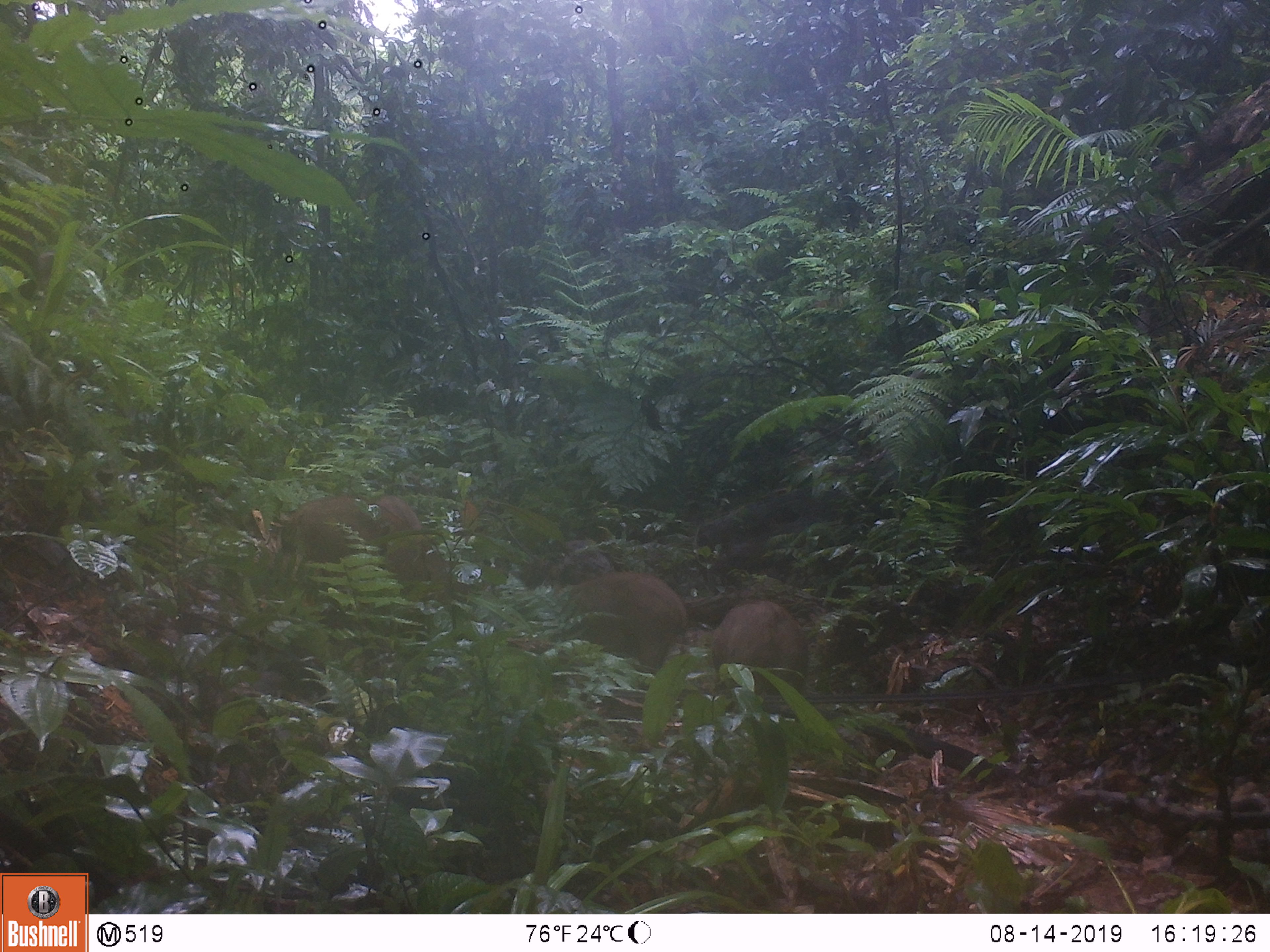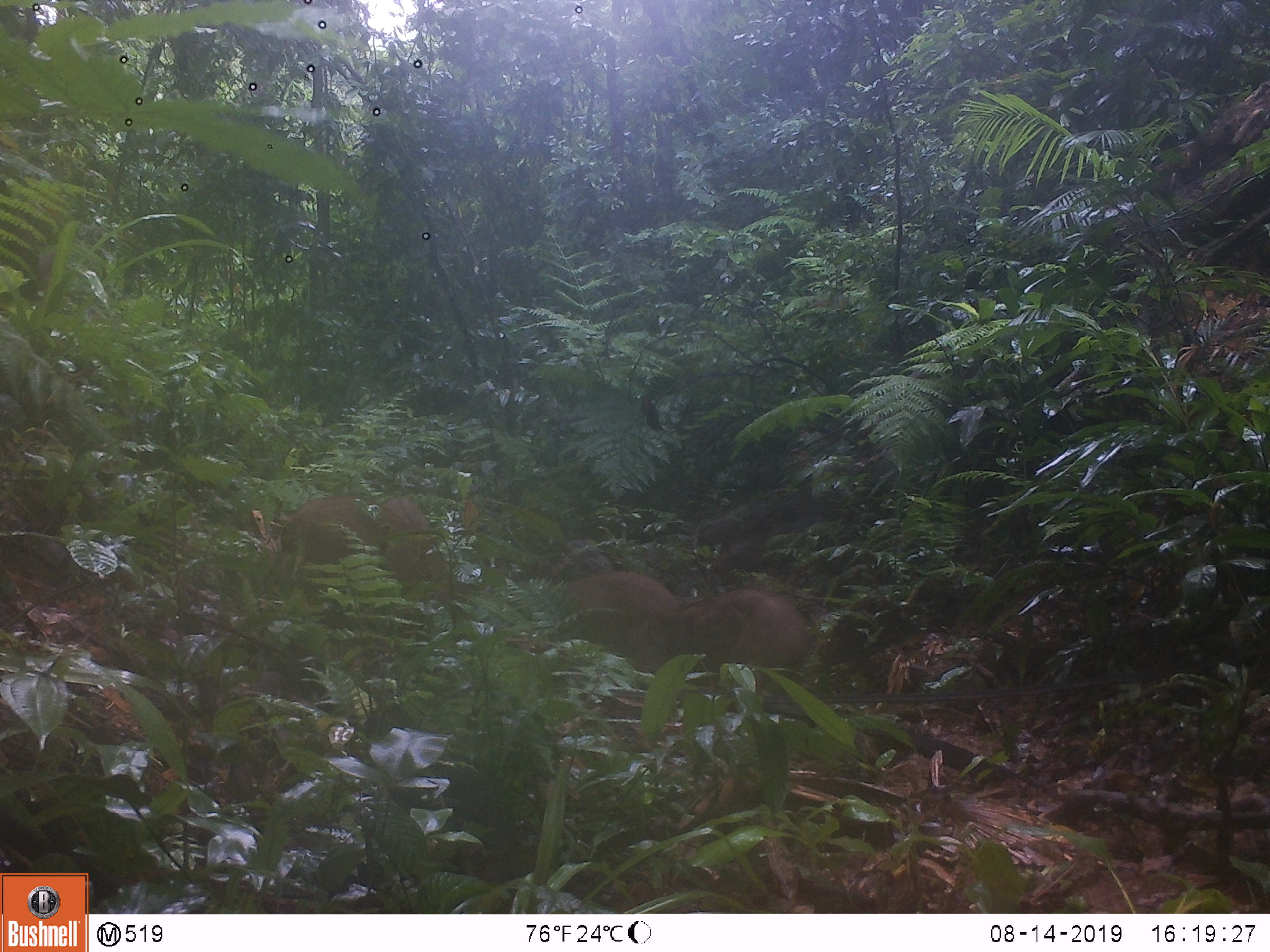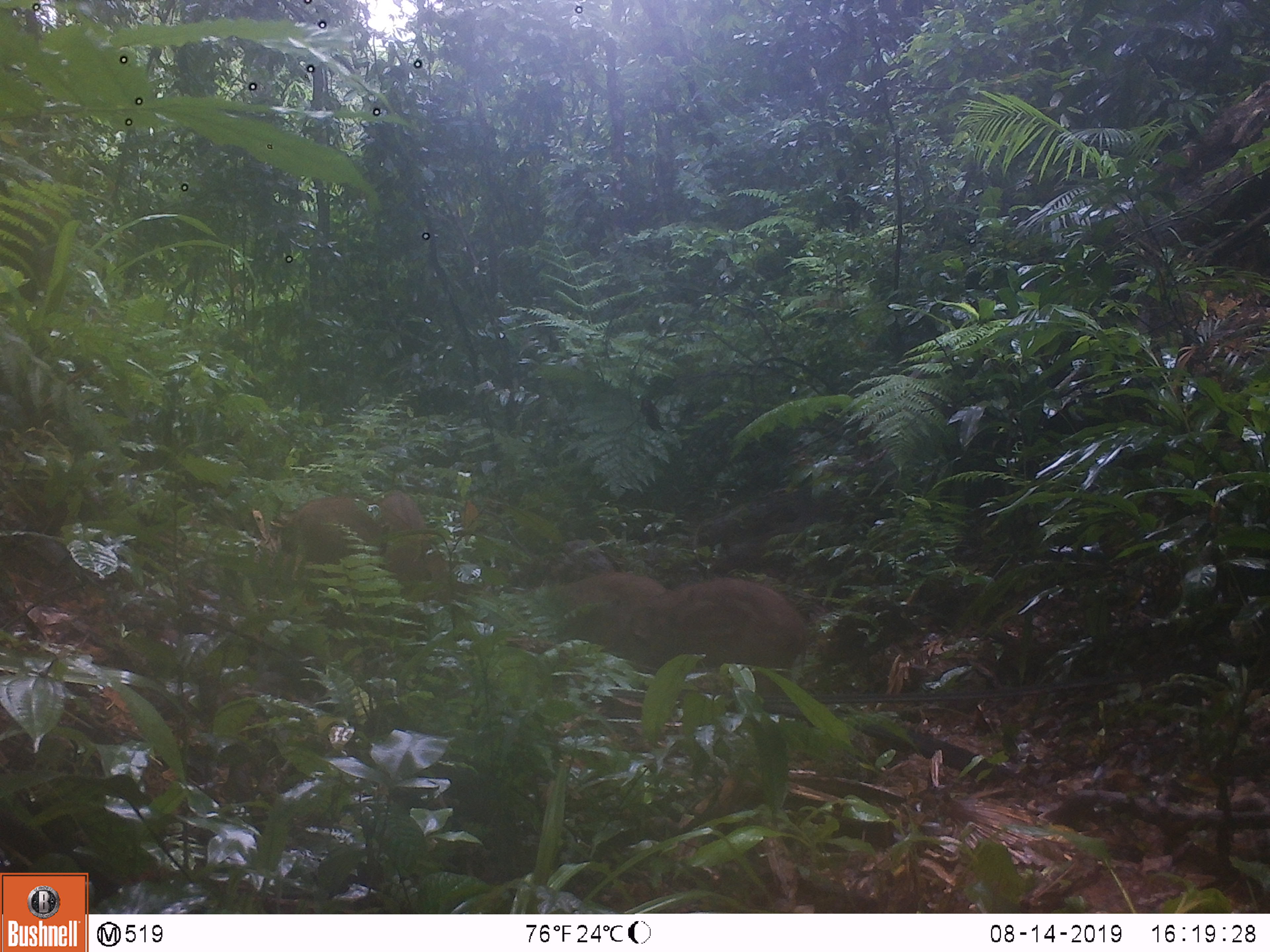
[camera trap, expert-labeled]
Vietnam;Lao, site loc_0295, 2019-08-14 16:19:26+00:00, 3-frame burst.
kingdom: Animalia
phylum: Chordata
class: Mammalia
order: Artiodactyla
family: Suidae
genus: Sus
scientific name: Sus scrofa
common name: eurasian wild pig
Eurasian wild pig (Sus scrofa). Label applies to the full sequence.